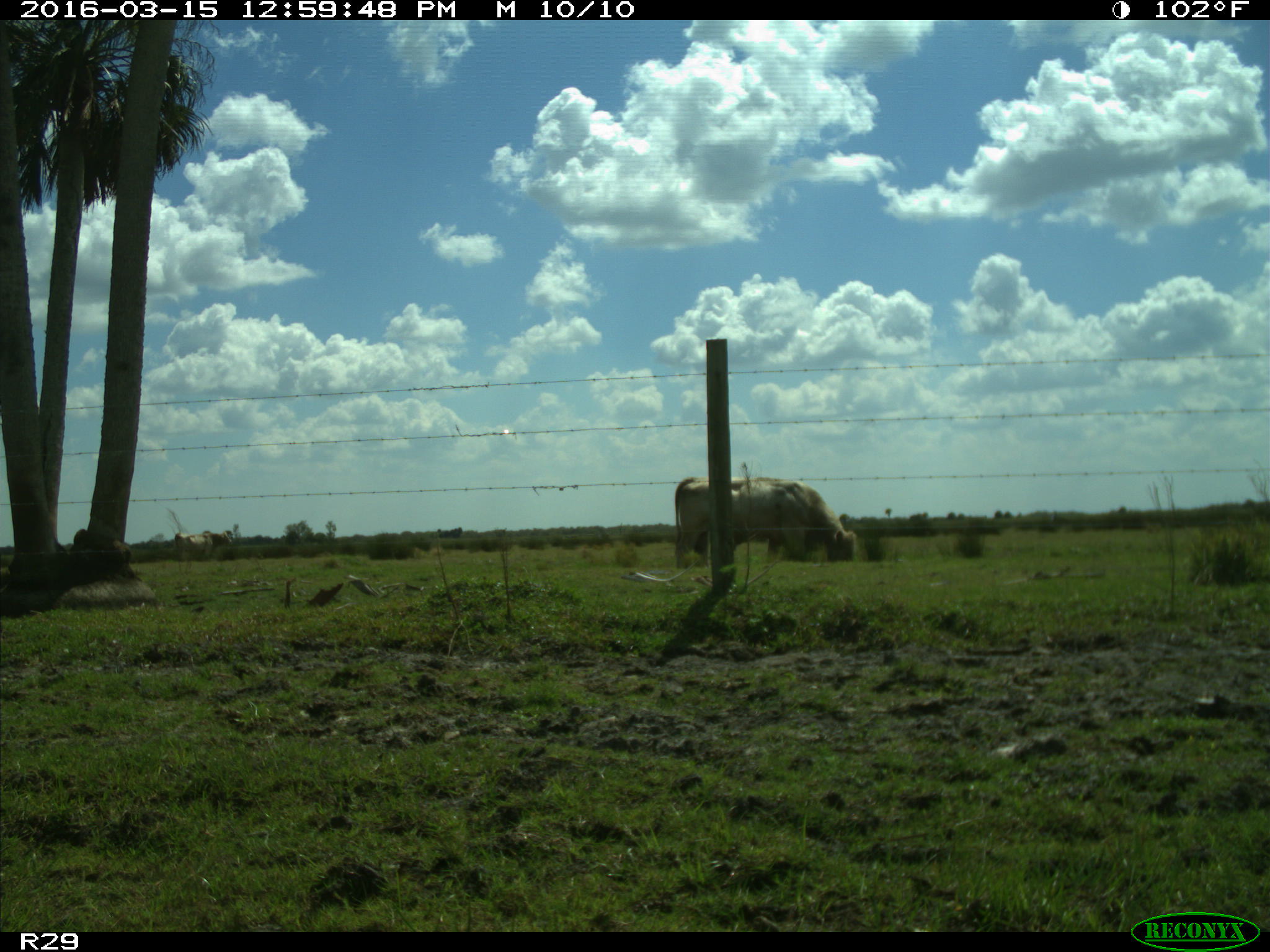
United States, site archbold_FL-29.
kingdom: Animalia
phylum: Chordata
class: Mammalia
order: Artiodactyla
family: Bovidae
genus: Bos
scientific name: Bos taurus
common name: domestic cow